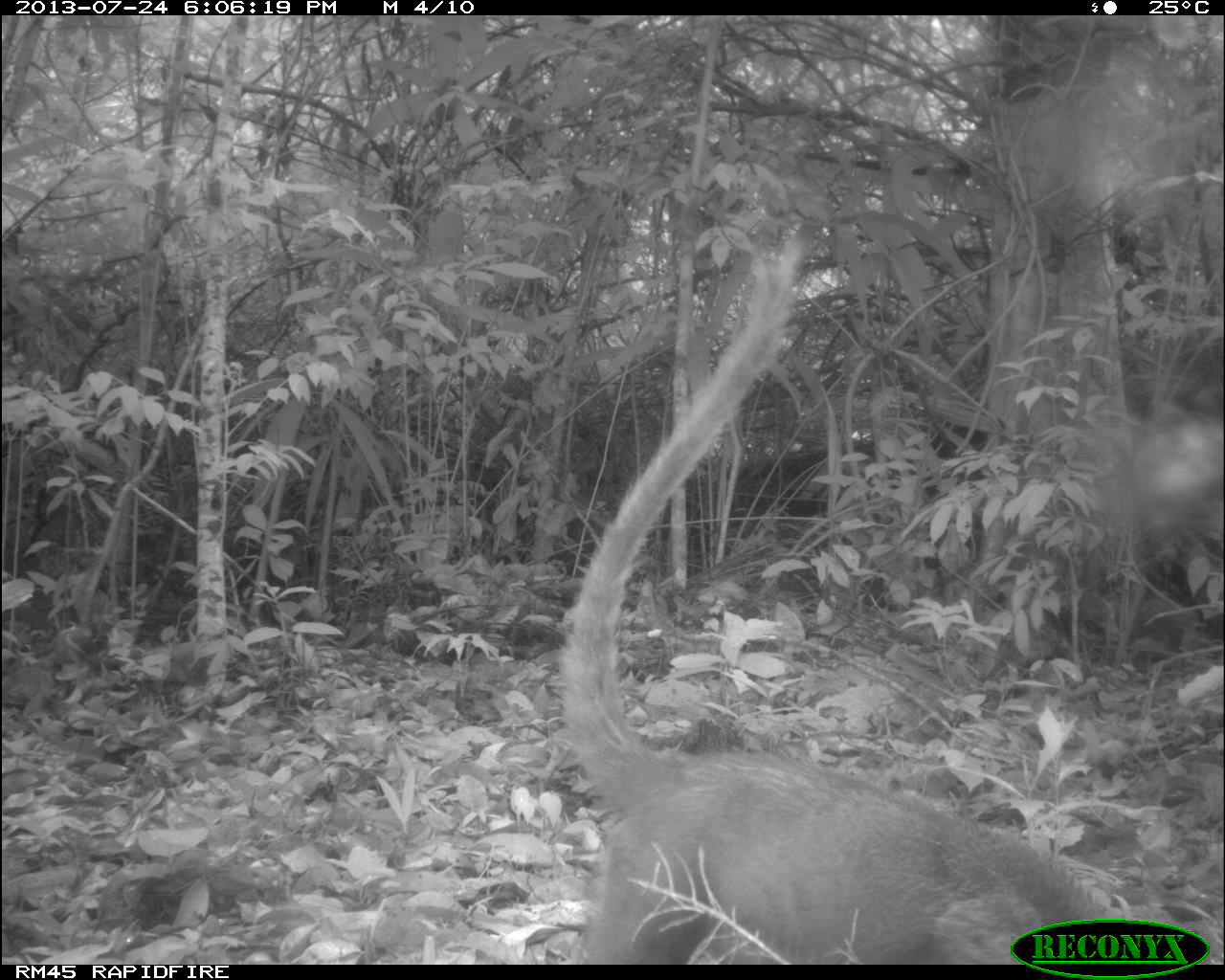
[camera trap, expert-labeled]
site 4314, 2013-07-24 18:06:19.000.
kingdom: Animalia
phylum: Chordata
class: Mammalia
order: Carnivora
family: Procyonidae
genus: Nasua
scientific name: Nasua narica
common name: white-nosed coati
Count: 1.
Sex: male.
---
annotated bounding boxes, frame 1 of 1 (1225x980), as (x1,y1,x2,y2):
nasua narica: (558,258,1225,965)